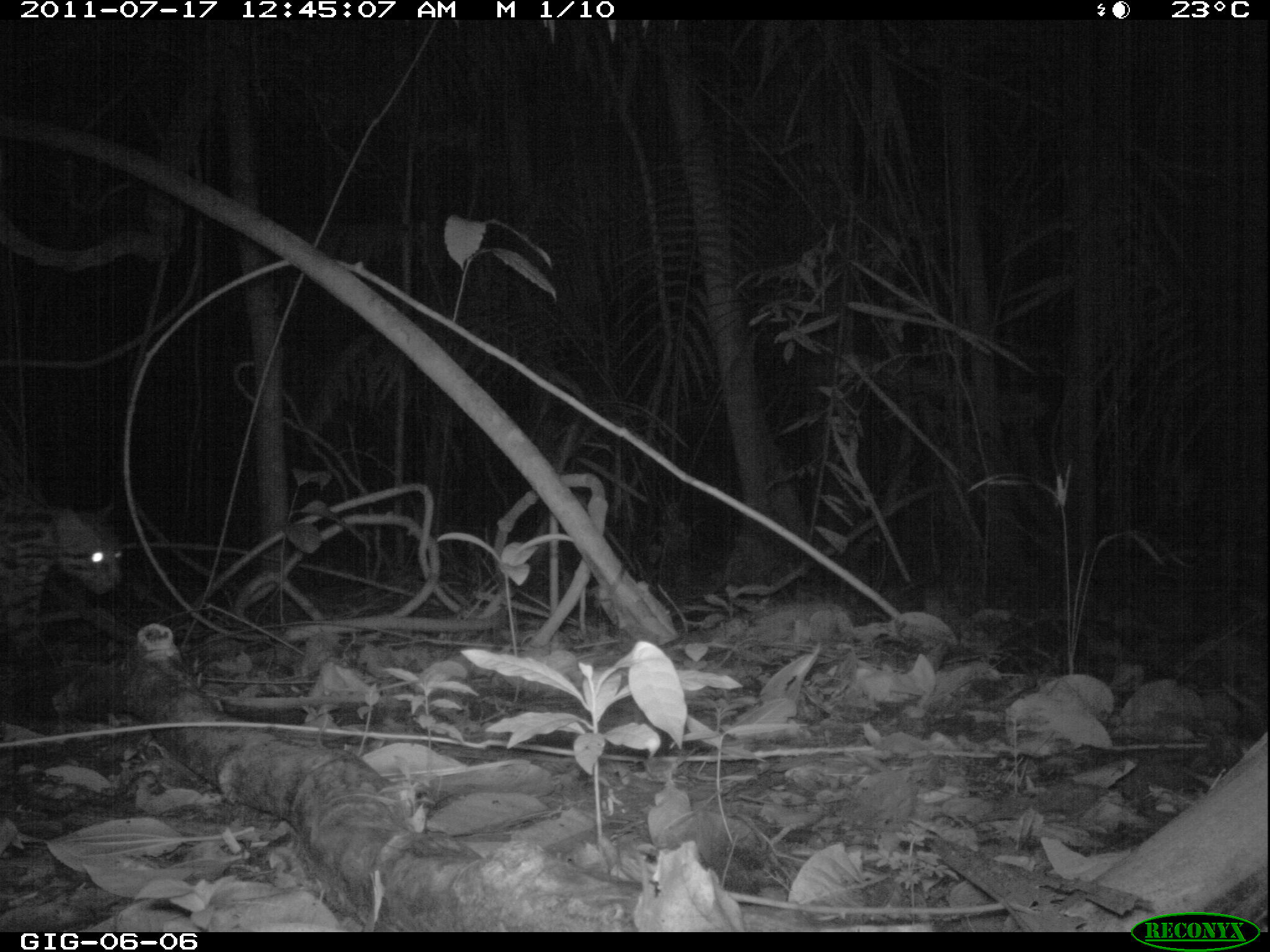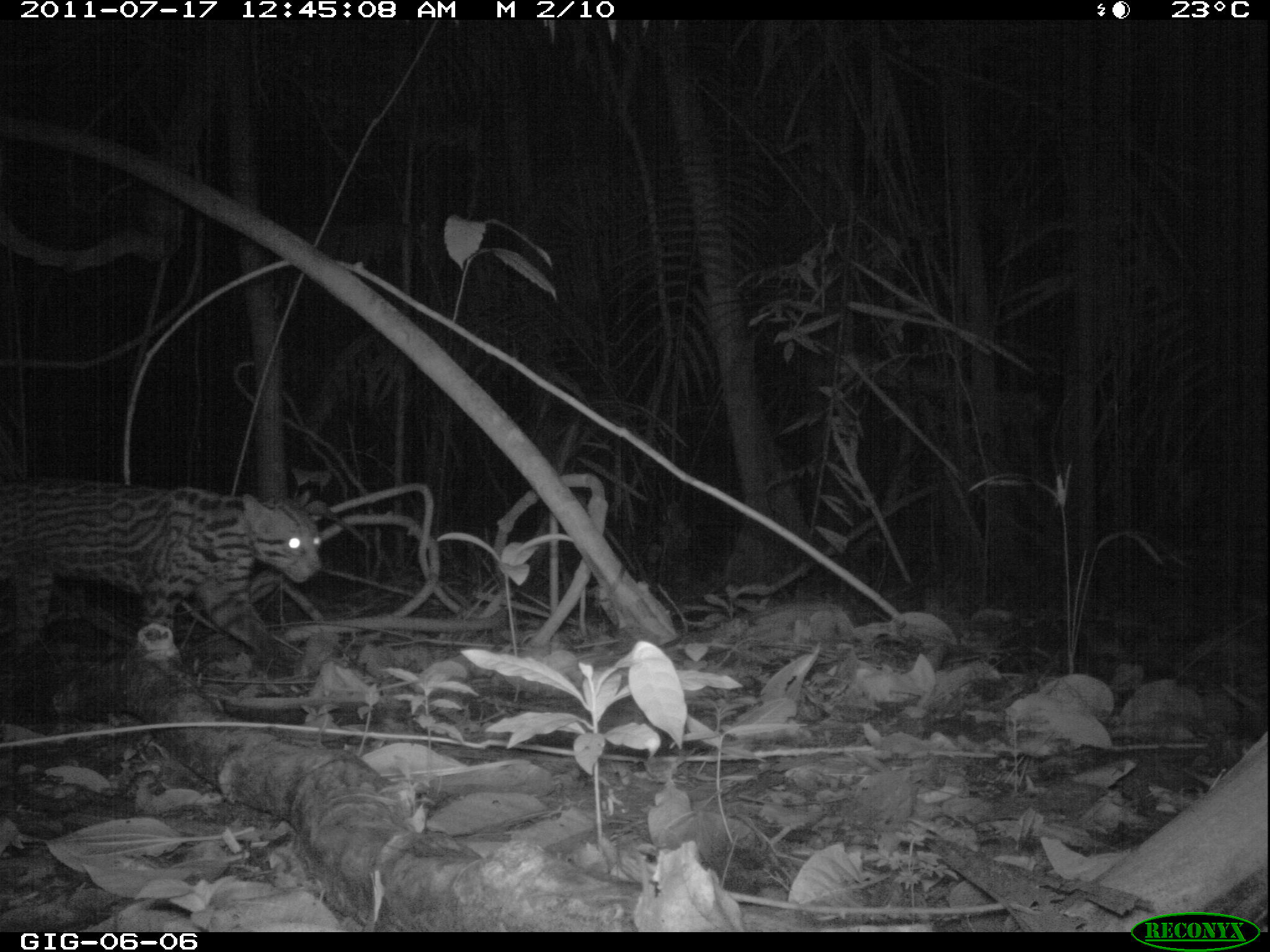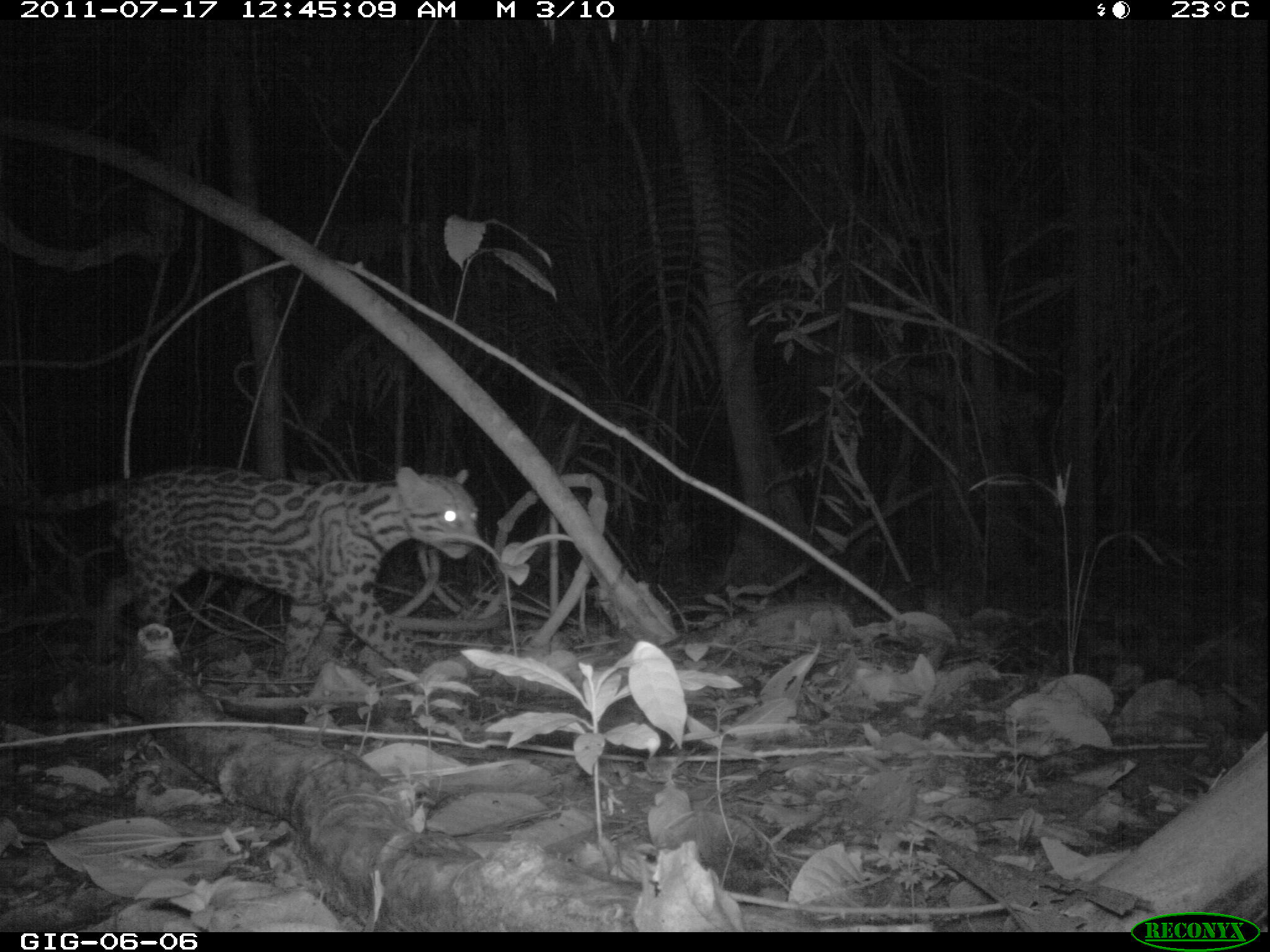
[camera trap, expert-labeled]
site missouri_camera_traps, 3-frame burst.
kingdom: Animalia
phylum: Chordata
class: Mammalia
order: Carnivora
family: Felidae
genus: Leopardus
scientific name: Leopardus pardalis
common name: ocelot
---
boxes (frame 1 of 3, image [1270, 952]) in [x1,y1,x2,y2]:
ocelot: [9,478,127,660]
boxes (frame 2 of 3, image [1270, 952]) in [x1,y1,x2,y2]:
ocelot: [9,462,329,682]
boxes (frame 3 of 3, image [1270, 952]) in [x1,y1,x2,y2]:
ocelot: [48,443,486,678]